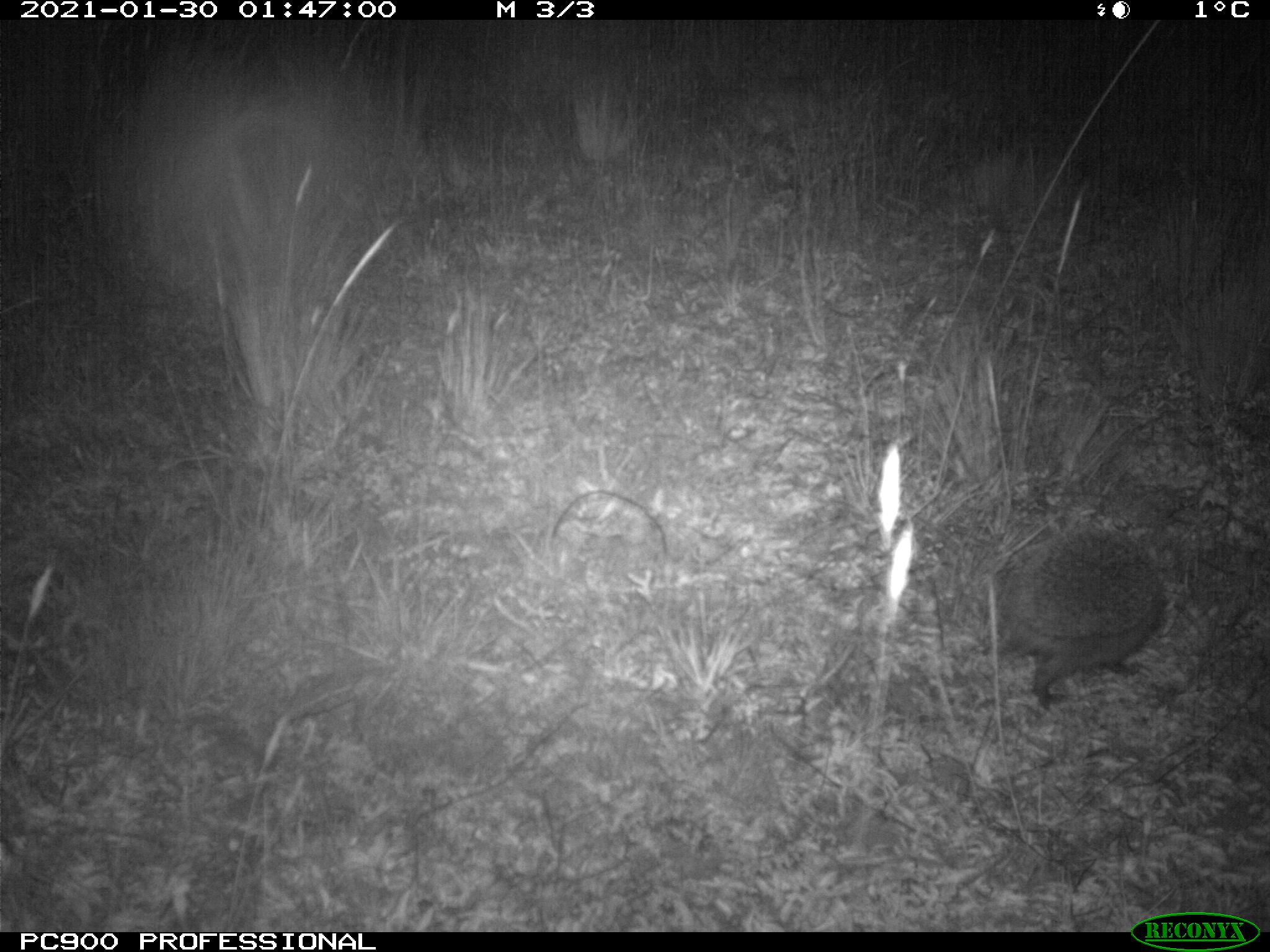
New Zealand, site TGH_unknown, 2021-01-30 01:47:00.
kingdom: Animalia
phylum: Chordata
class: Mammalia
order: Eulipotyphla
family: Erinaceidae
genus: Erinaceus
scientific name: Erinaceus europaeus europaeus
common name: european hedgehog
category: hedgehog